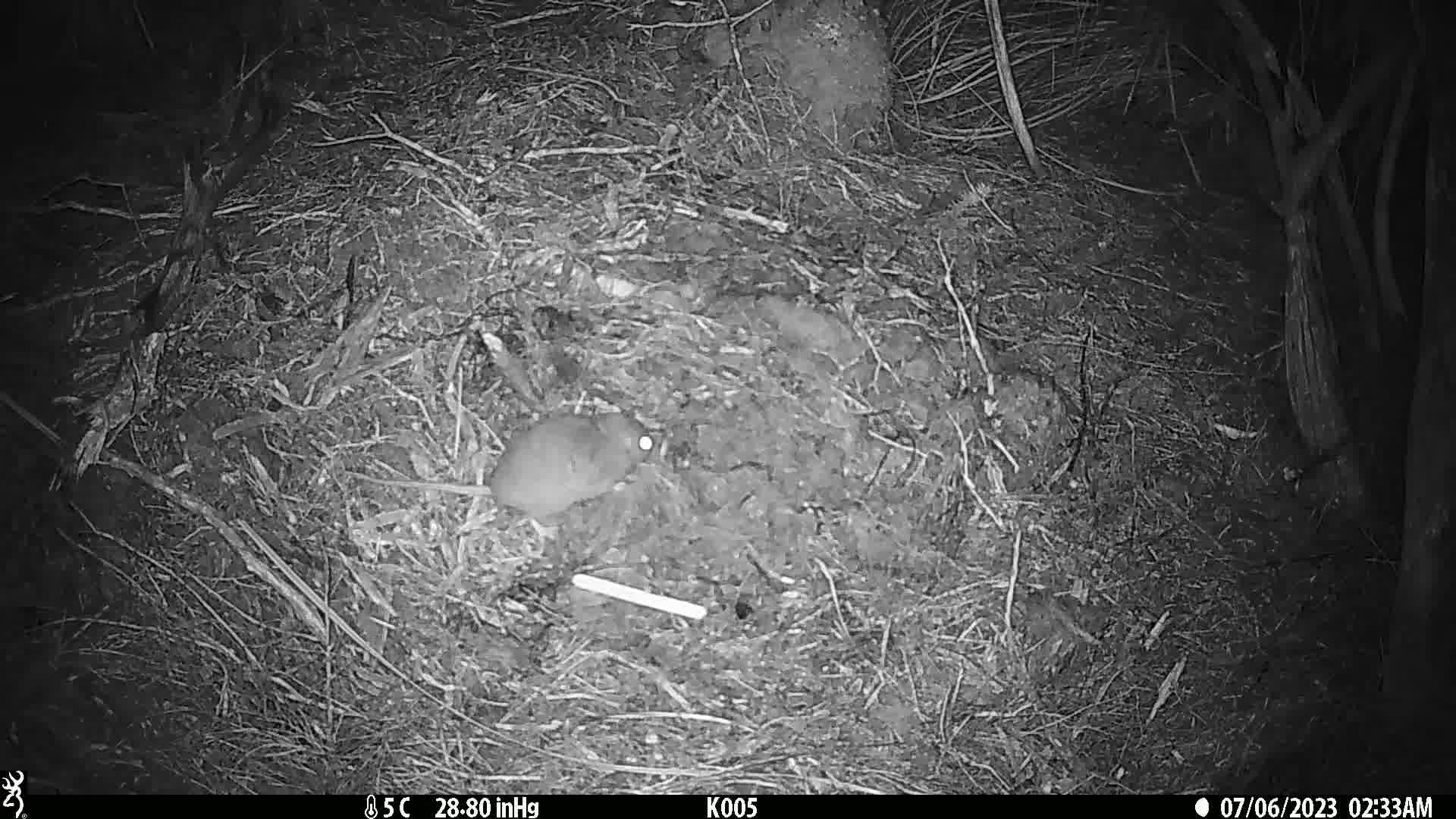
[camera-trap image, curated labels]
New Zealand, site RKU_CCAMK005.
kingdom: Animalia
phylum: Chordata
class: Mammalia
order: Rodentia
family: Muridae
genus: Rattus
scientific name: Rattus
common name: rat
Rat (Rattus).